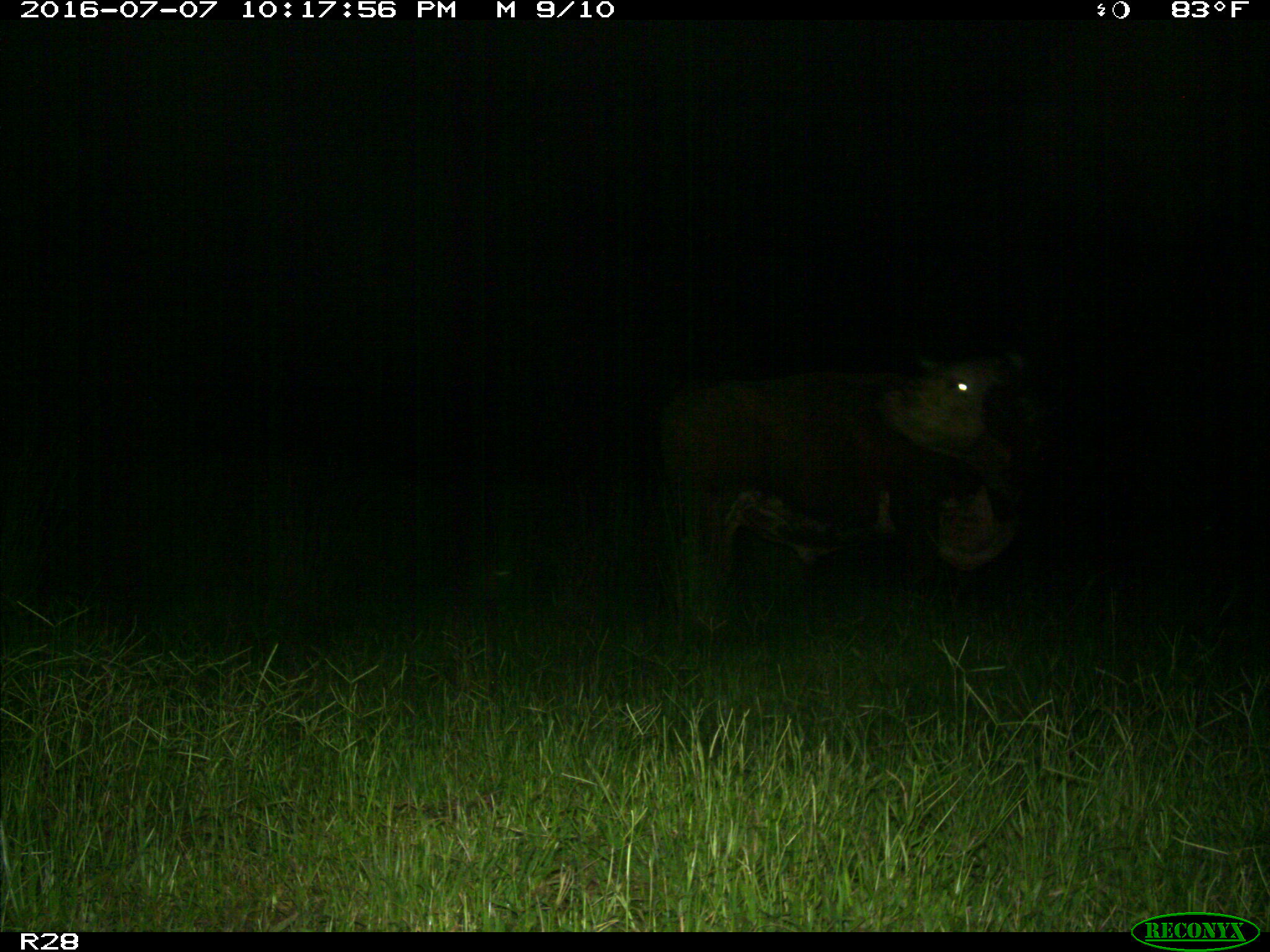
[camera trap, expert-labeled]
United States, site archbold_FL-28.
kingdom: Animalia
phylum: Chordata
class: Mammalia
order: Artiodactyla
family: Bovidae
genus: Bos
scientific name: Bos taurus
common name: domestic cow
Bos taurus (domestic cow).